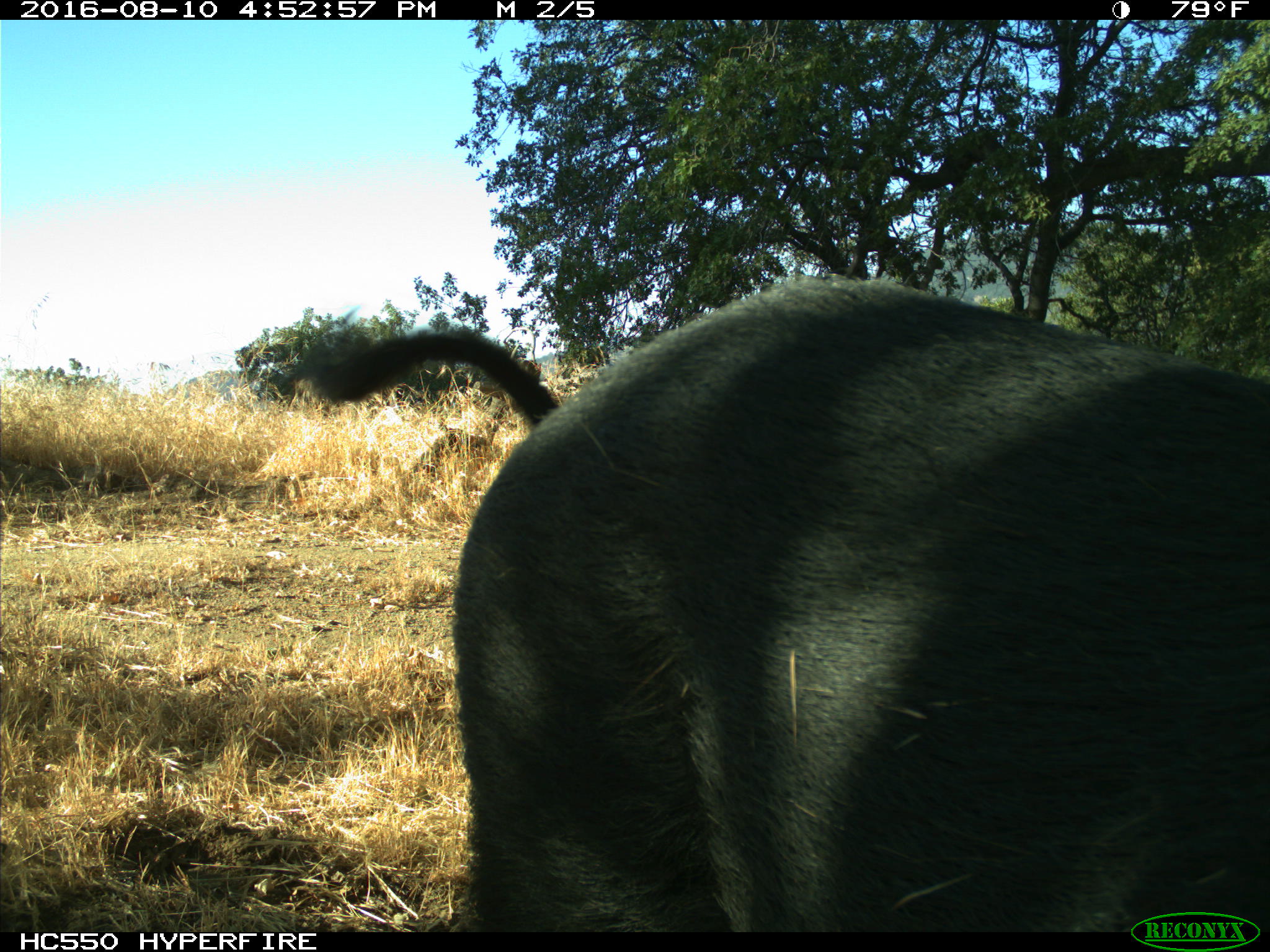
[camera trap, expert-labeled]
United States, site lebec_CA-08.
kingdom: Animalia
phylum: Chordata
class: Mammalia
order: Artiodactyla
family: Suidae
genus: Sus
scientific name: Sus scrofa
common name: wild boar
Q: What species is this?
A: Sus scrofa (wild boar).